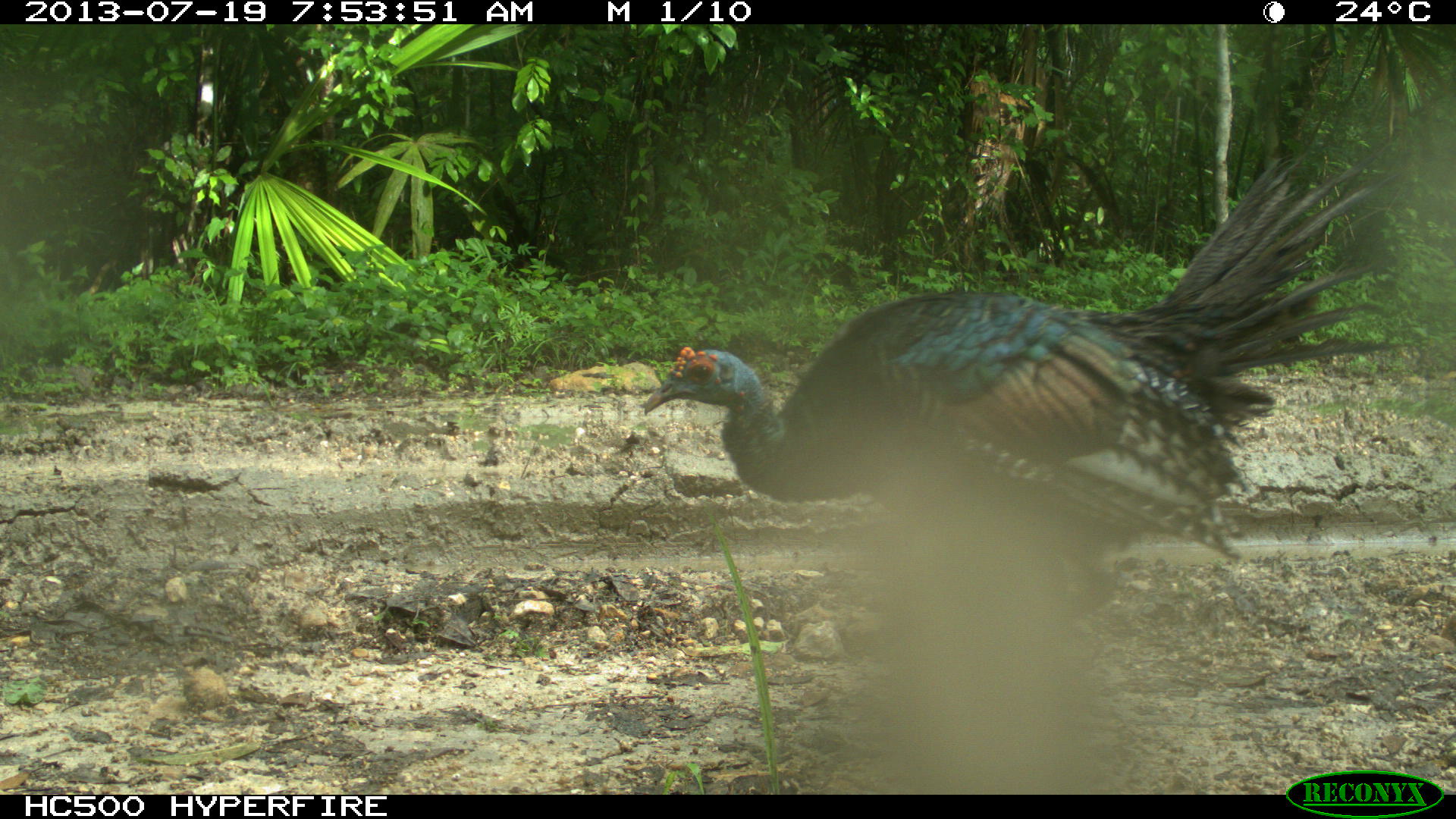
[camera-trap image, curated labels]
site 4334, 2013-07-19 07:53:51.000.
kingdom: Animalia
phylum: Chordata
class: Aves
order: Galliformes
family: Phasianidae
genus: Meleagris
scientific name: Meleagris ocellata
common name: ocellated turkey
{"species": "Meleagris ocellata (ocellated turkey)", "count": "1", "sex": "male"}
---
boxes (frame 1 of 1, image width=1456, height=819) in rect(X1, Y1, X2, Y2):
meleagris ocellata: rect(642, 141, 1416, 627)